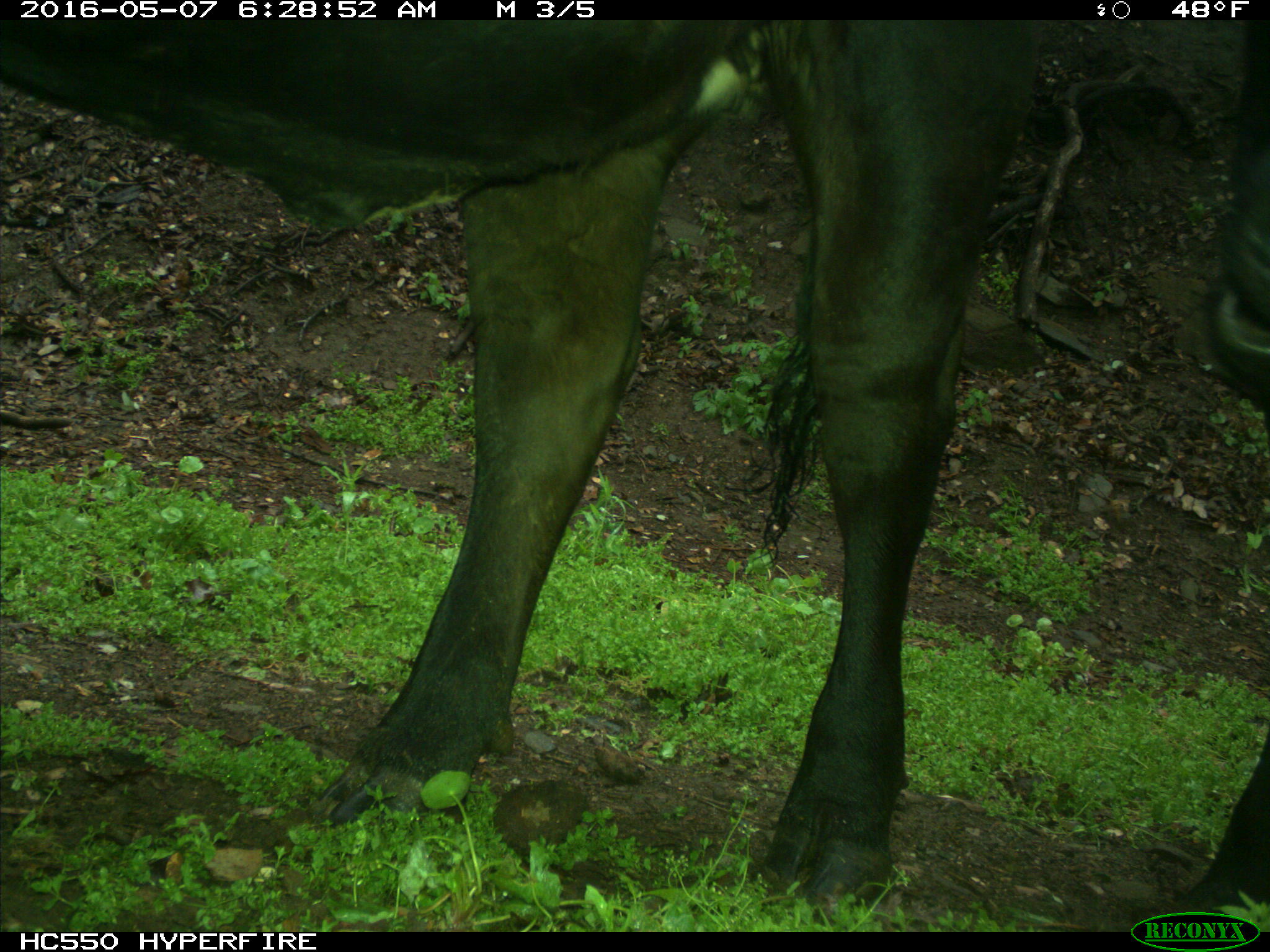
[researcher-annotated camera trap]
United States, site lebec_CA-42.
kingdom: Animalia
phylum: Chordata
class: Mammalia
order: Artiodactyla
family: Bovidae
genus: Bos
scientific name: Bos taurus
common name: domestic cow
Bos taurus (domestic cow).